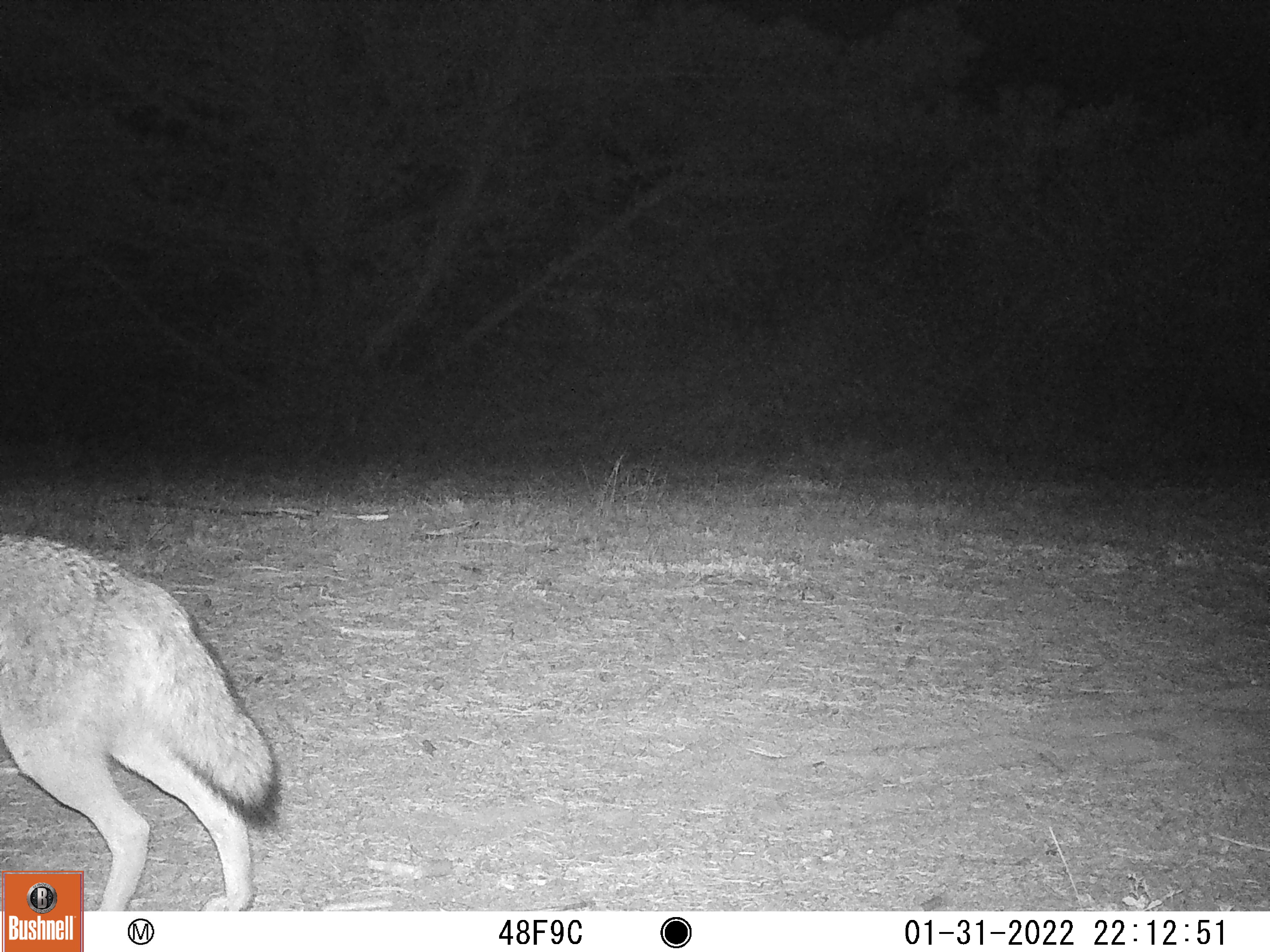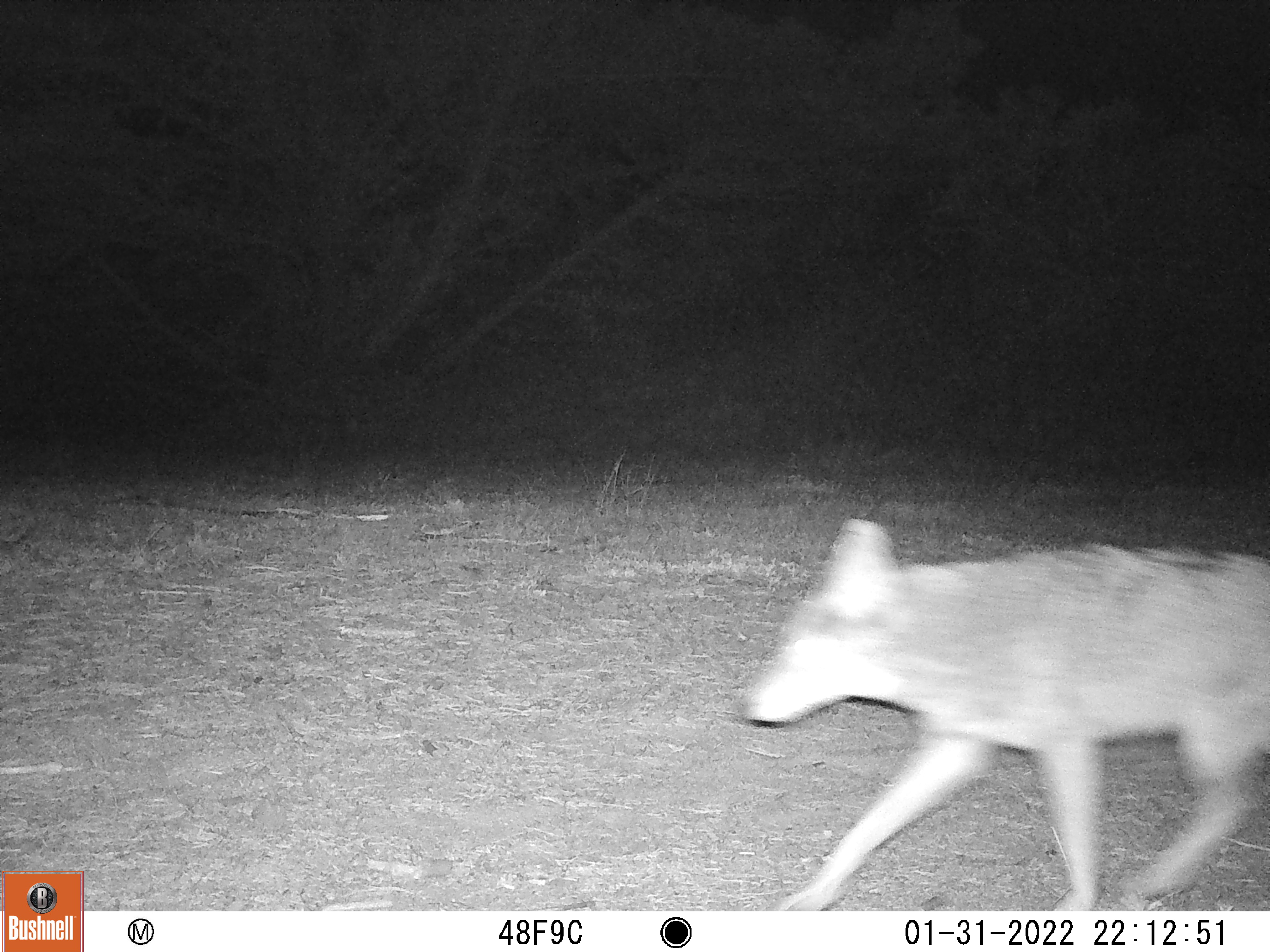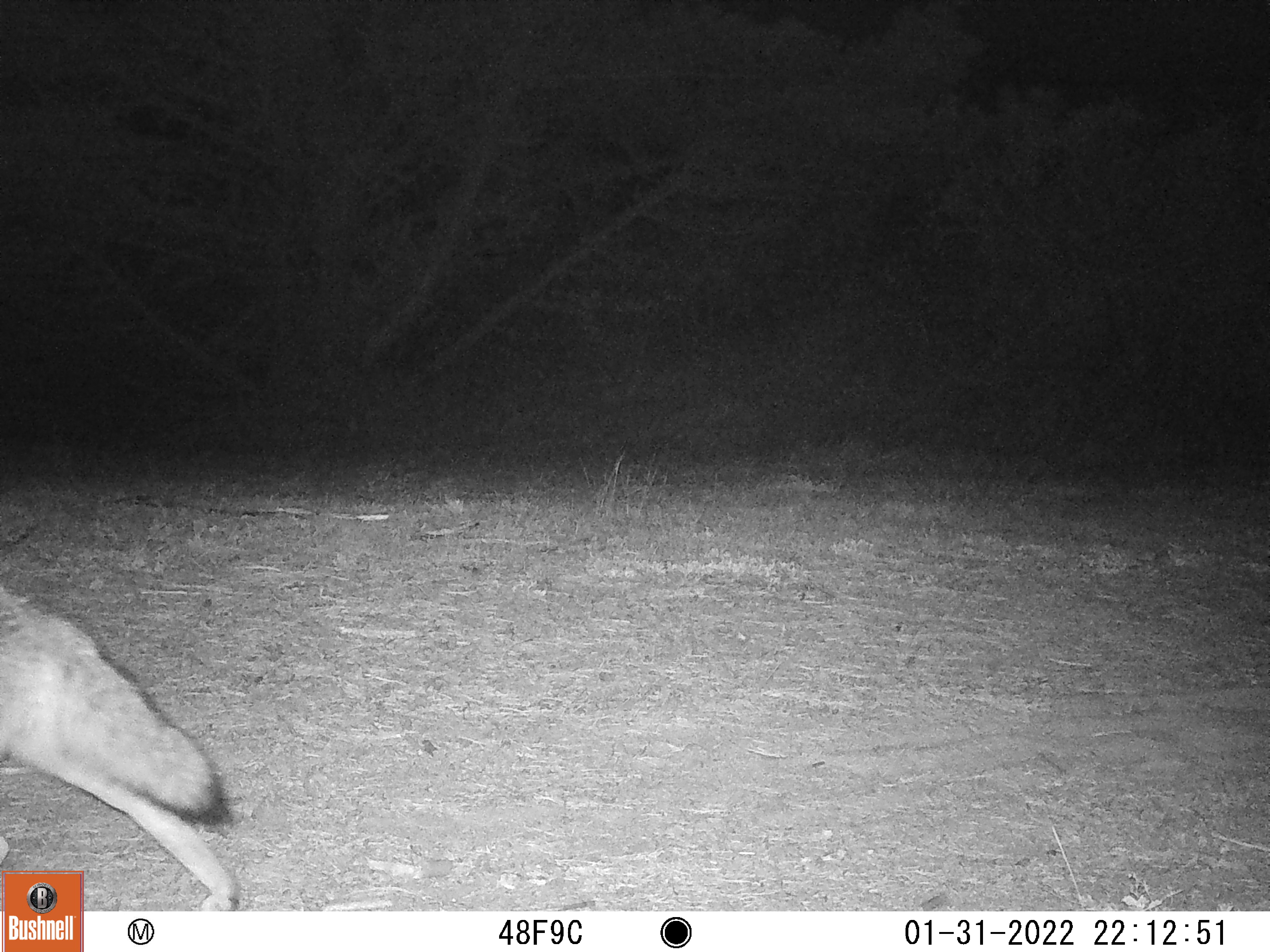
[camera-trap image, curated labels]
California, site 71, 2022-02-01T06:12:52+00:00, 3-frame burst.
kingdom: Animalia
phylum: Chordata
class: Mammalia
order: Carnivora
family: Canidae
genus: Canis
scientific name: Canis latrans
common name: coyote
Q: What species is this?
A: Coyote (Canis latrans).